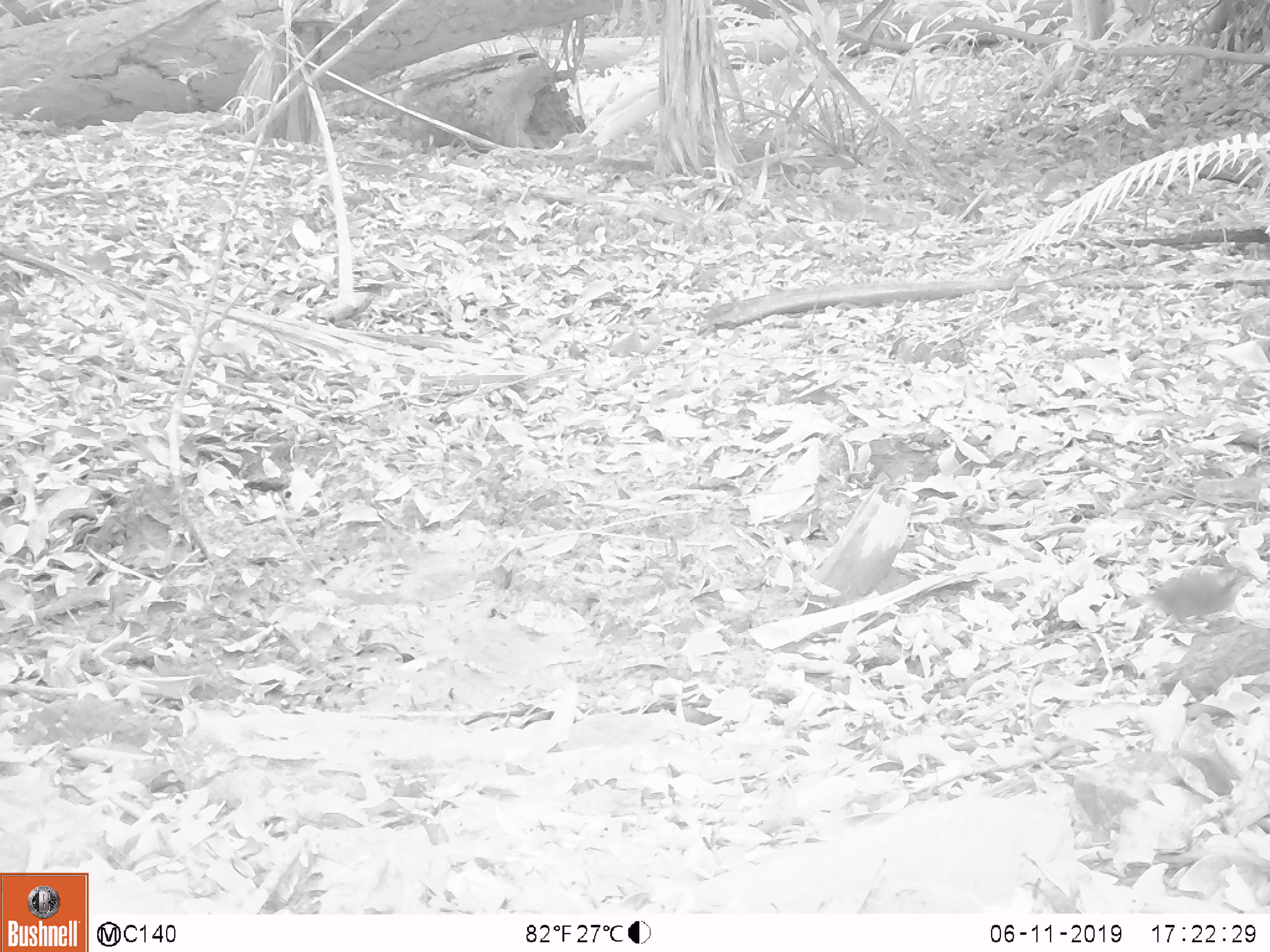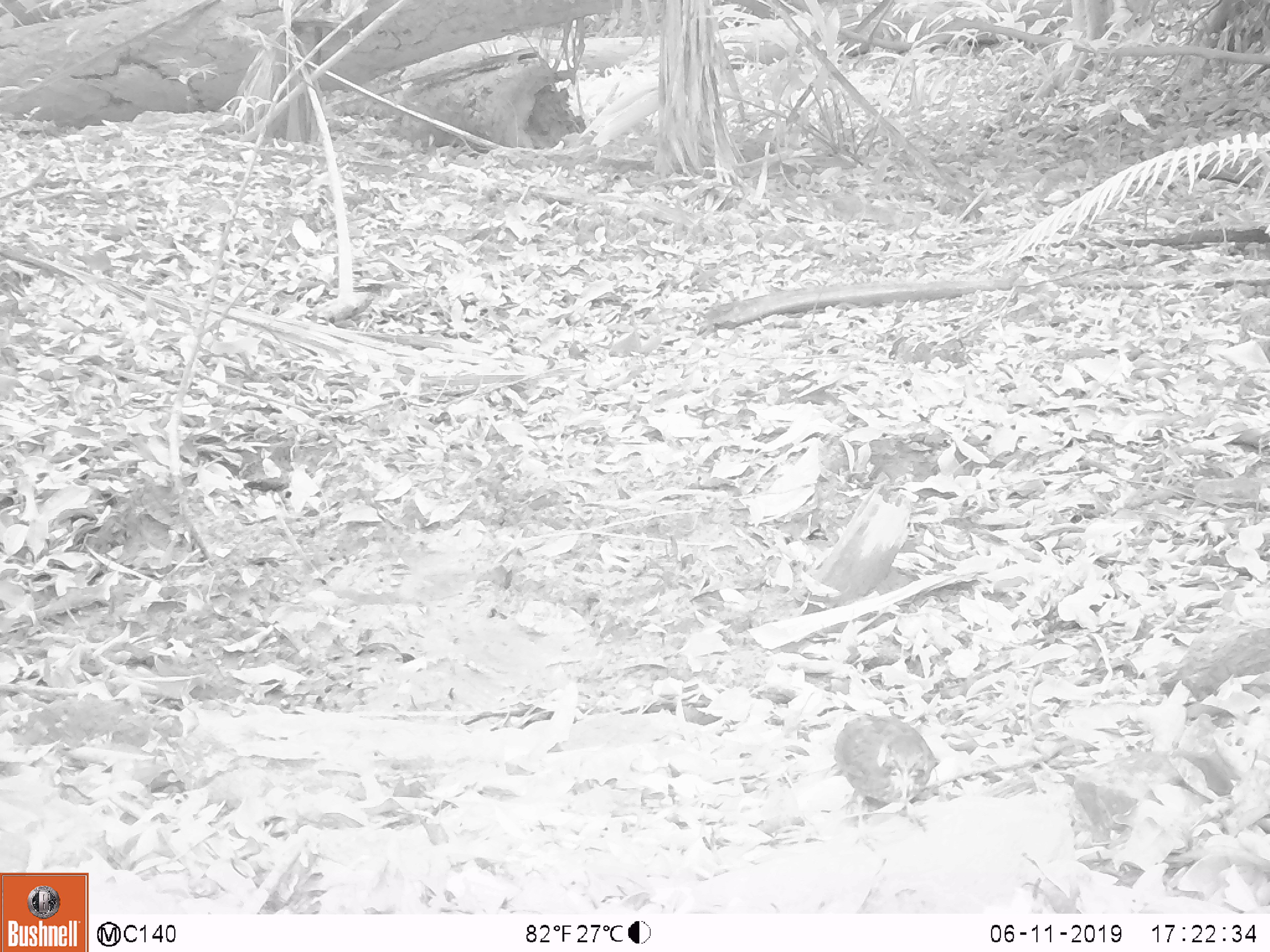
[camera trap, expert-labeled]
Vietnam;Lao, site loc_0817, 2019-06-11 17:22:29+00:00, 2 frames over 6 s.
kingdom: Animalia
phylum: Chordata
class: Aves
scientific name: Aves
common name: bird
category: unidentified bird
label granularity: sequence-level